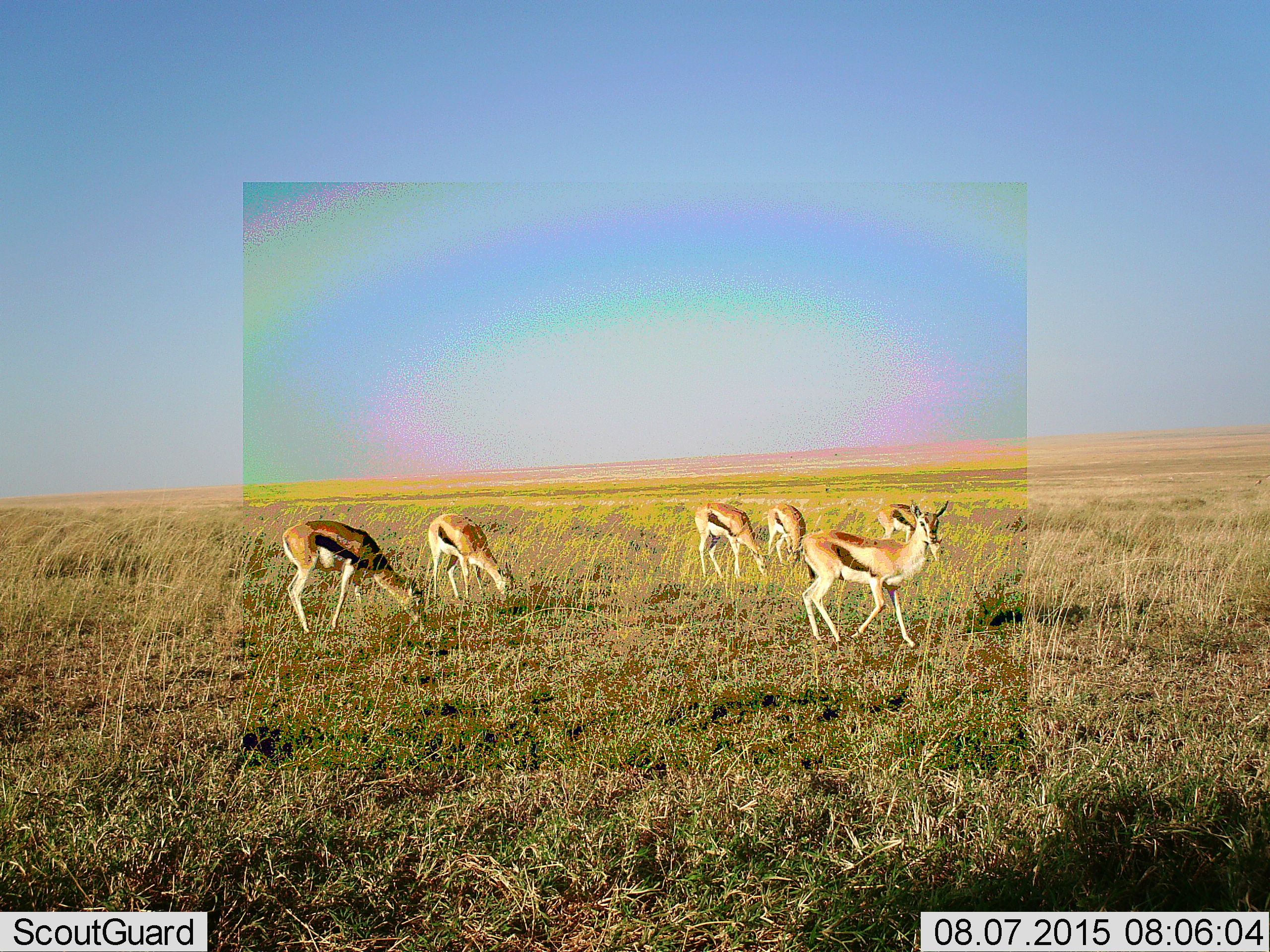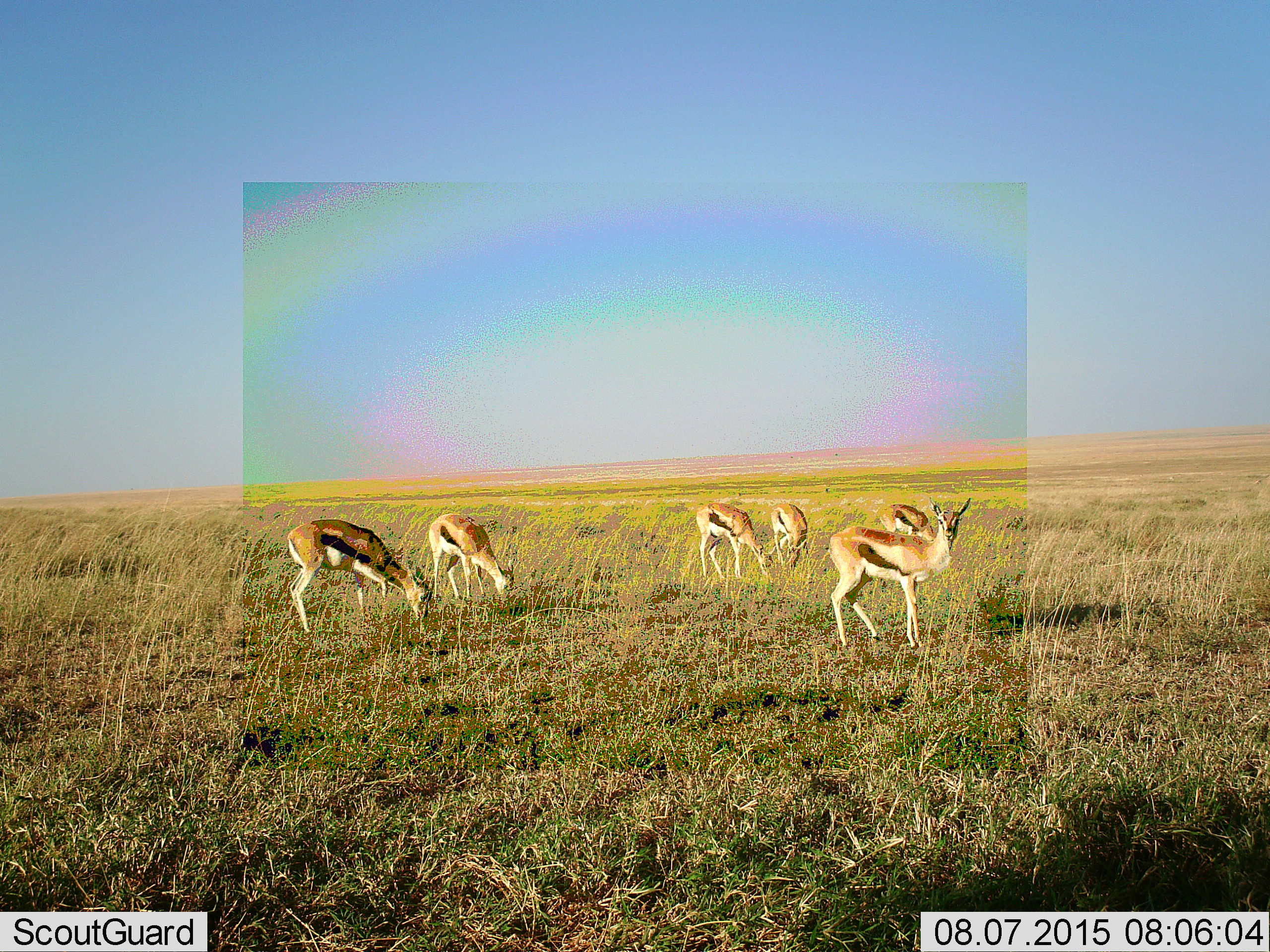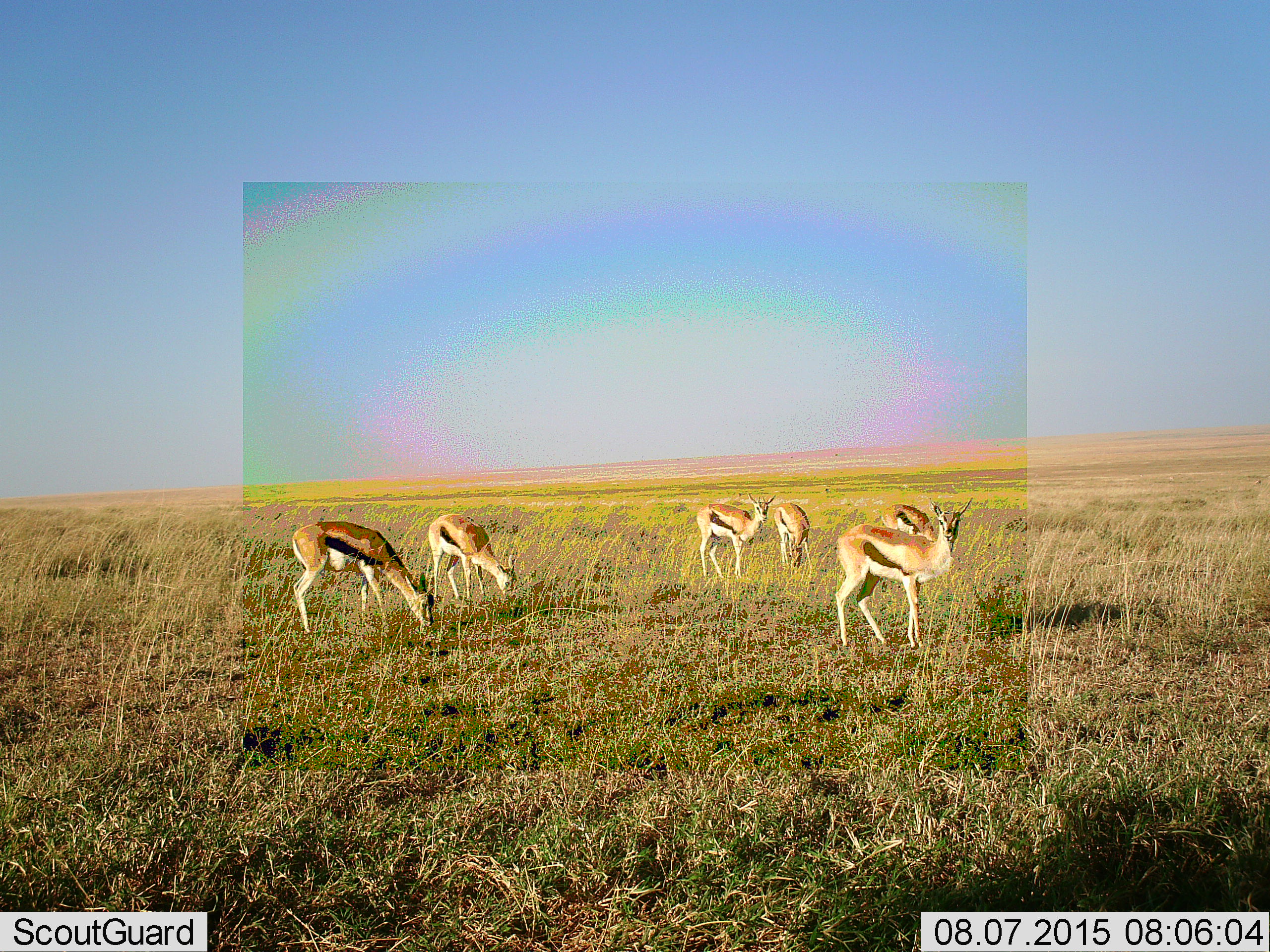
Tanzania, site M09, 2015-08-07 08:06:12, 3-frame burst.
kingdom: Animalia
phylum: Chordata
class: Mammalia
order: Artiodactyla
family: Bovidae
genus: Eudorcas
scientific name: Eudorcas thomsonii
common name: thomson's gazelle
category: gazellethomsons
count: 6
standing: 20%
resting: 0%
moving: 40%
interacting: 0%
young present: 10%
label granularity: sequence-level